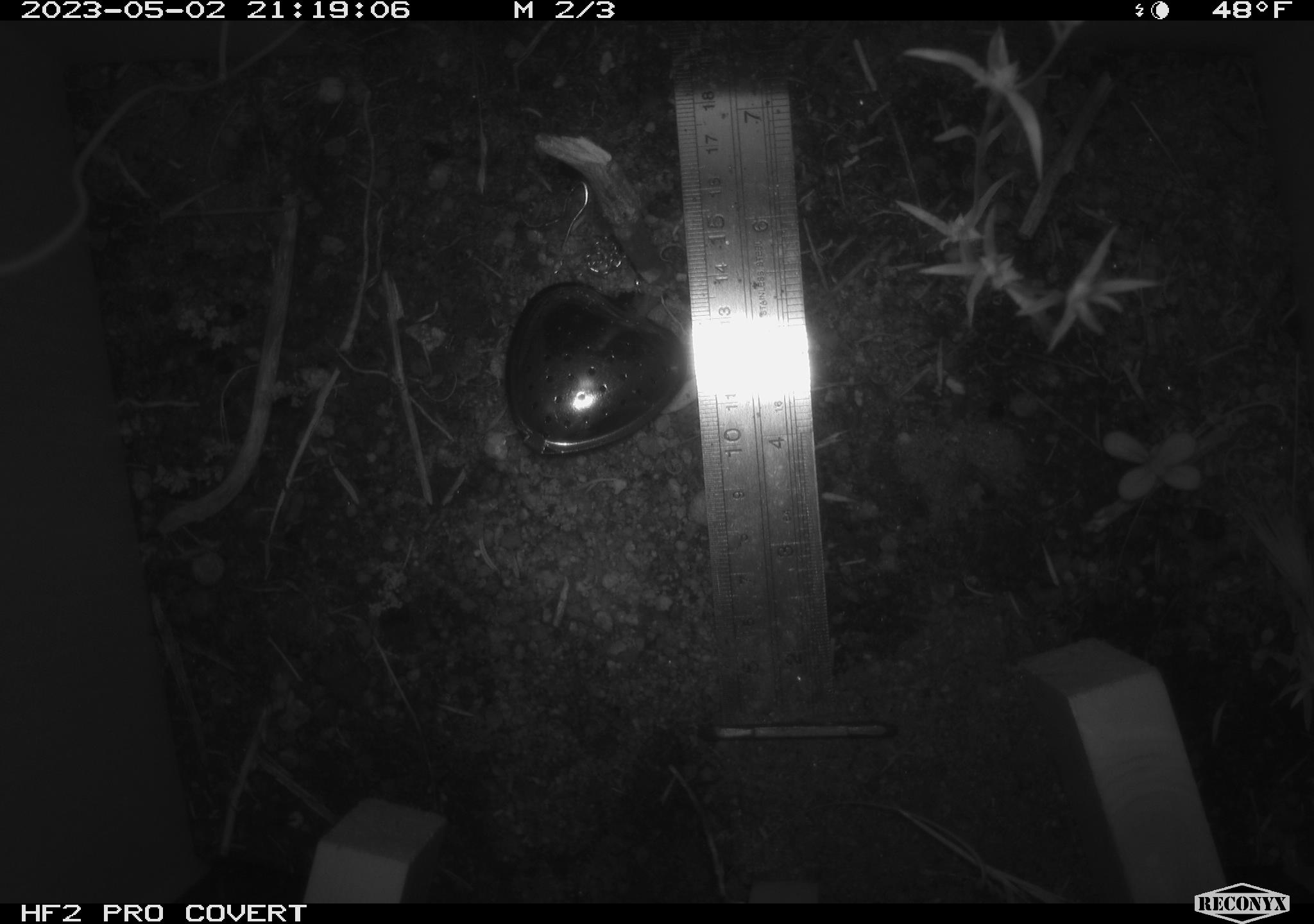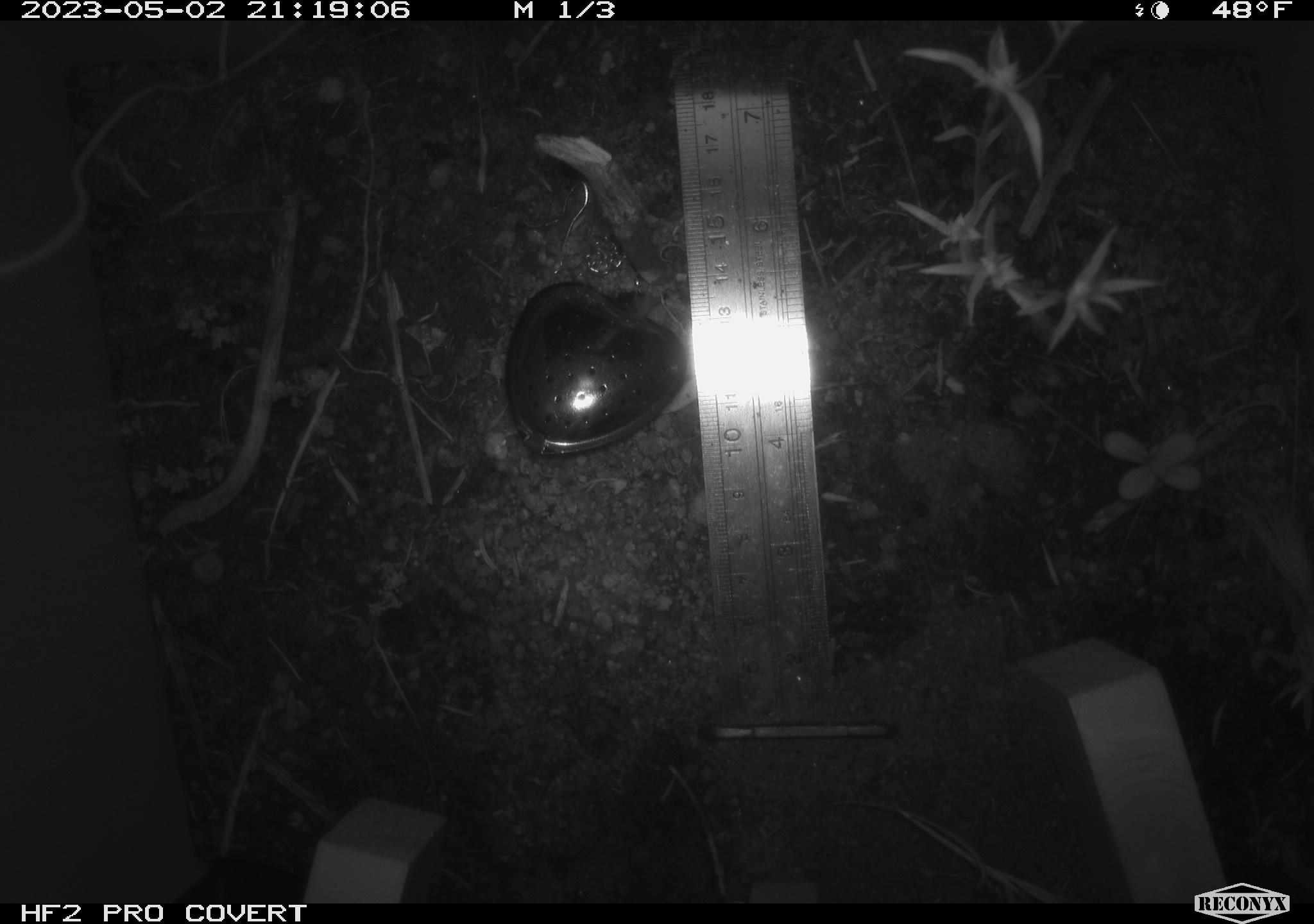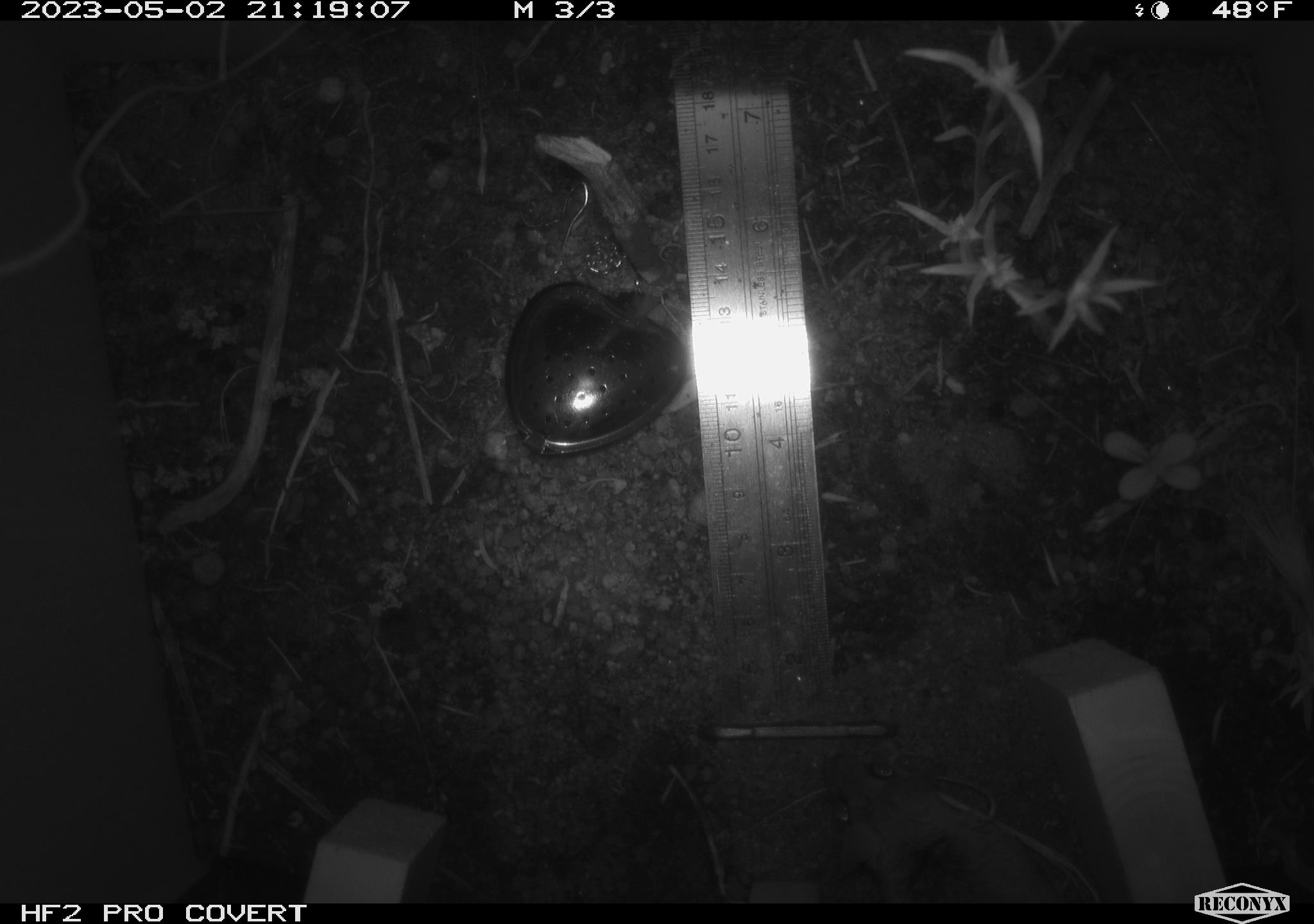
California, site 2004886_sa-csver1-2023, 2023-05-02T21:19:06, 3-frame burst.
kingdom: Animalia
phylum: Chordata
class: Mammalia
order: Rodentia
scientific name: Rodentia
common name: mouse species